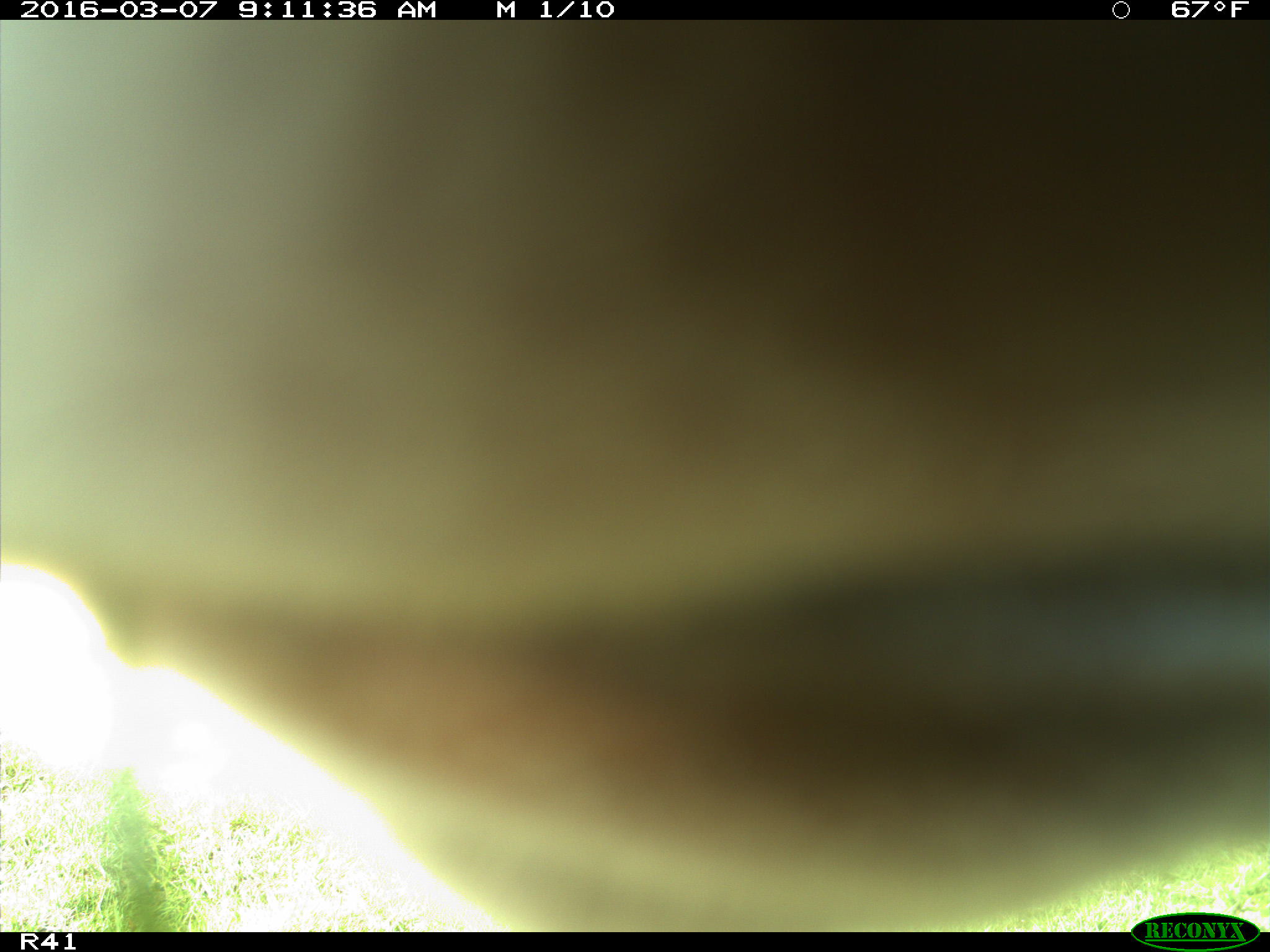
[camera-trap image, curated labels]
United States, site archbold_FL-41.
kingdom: Animalia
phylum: Chordata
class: Mammalia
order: Artiodactyla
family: Bovidae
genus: Bos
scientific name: Bos taurus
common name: domestic cow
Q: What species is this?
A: Bos taurus (domestic cow).